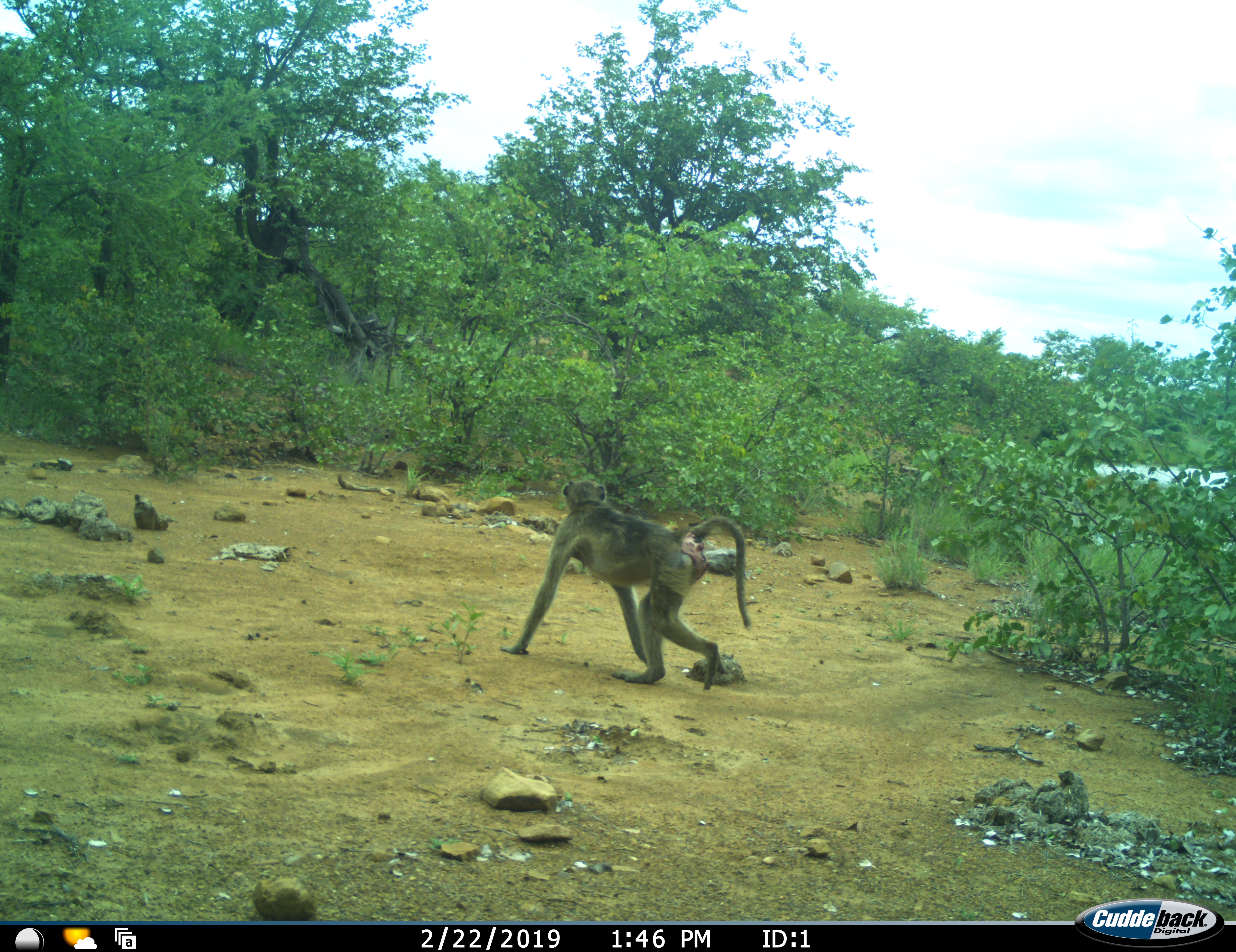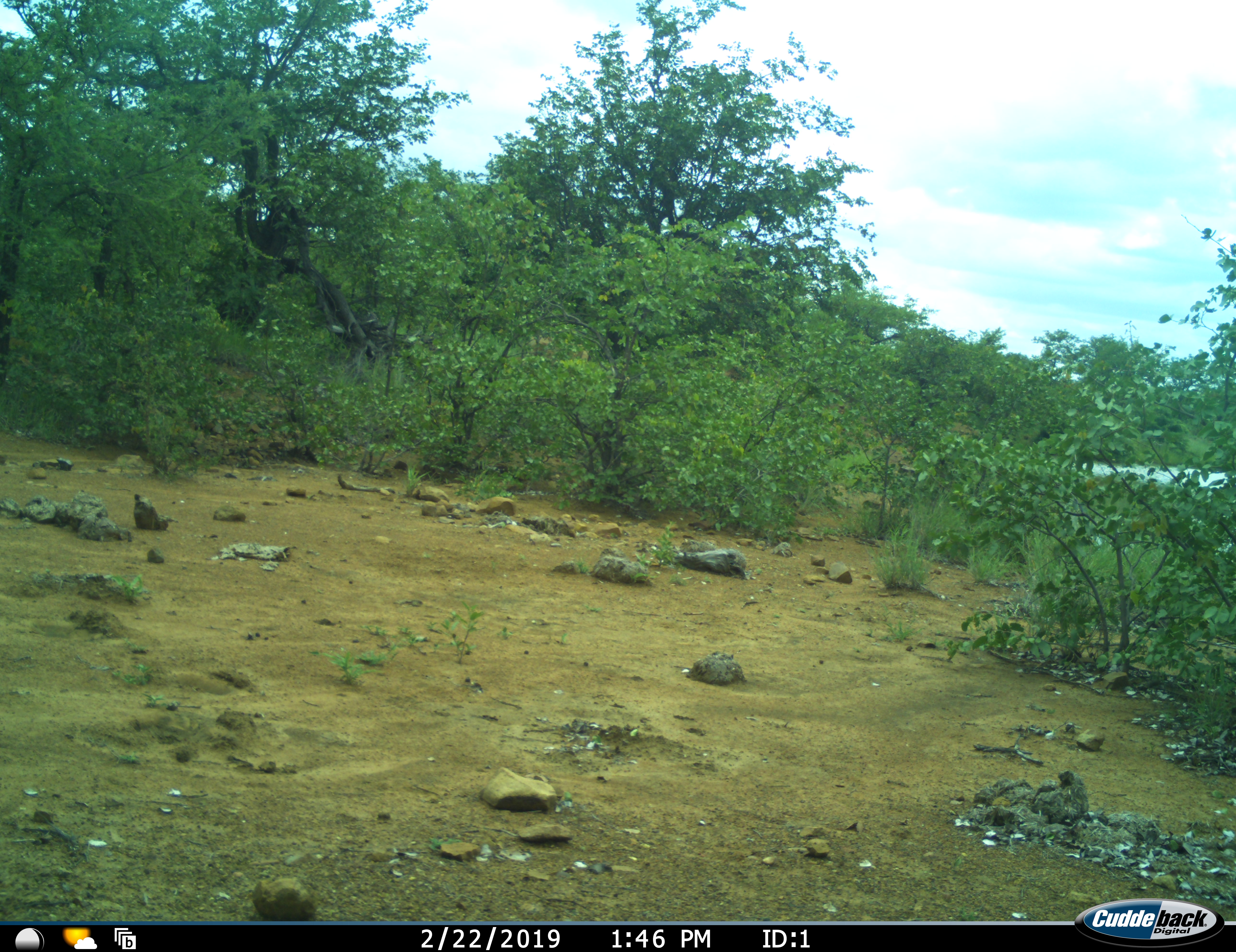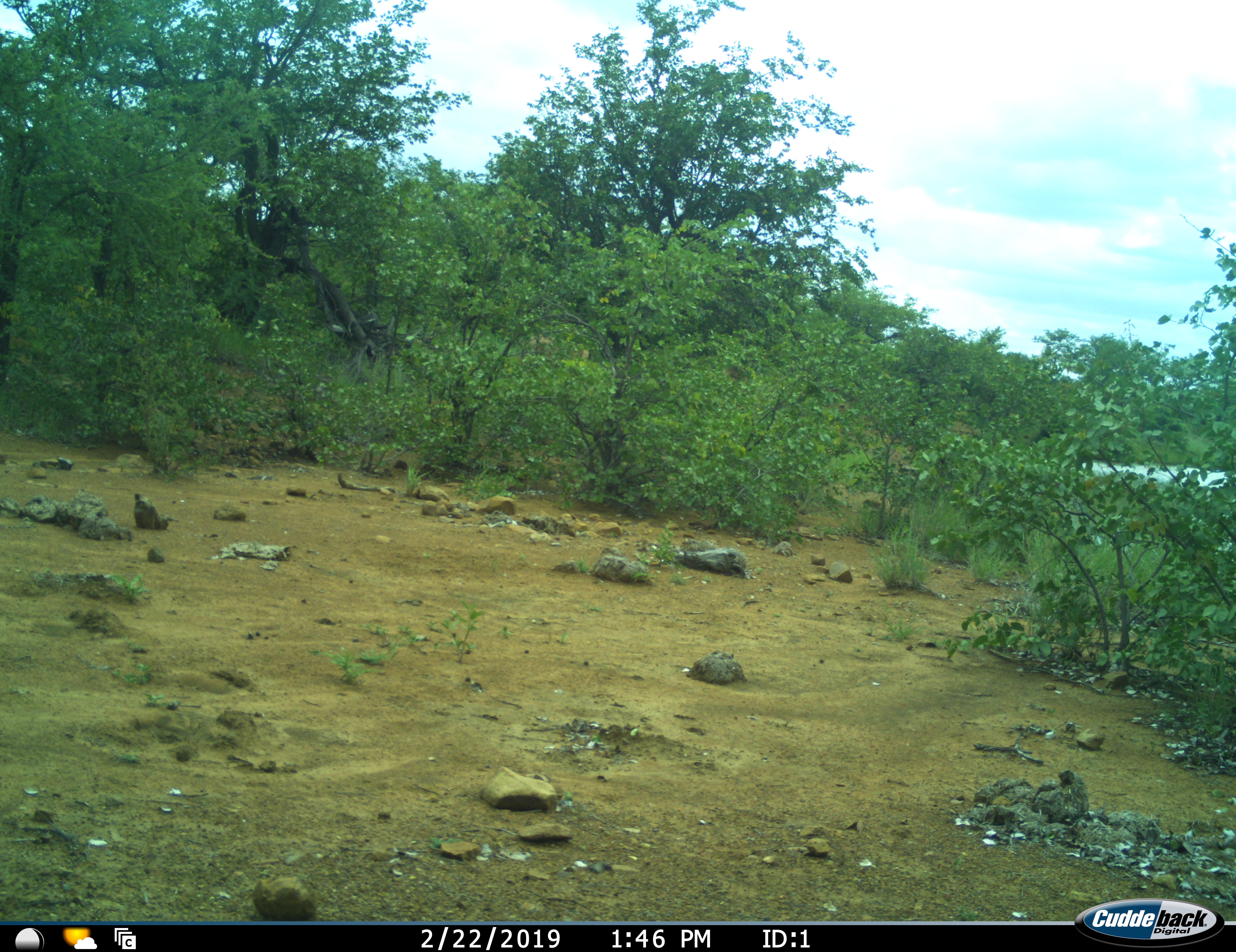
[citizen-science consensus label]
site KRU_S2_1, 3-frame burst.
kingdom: Animalia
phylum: Chordata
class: Mammalia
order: Primates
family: Cercopithecidae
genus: Papio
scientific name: Papio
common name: baboon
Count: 1.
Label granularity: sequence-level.